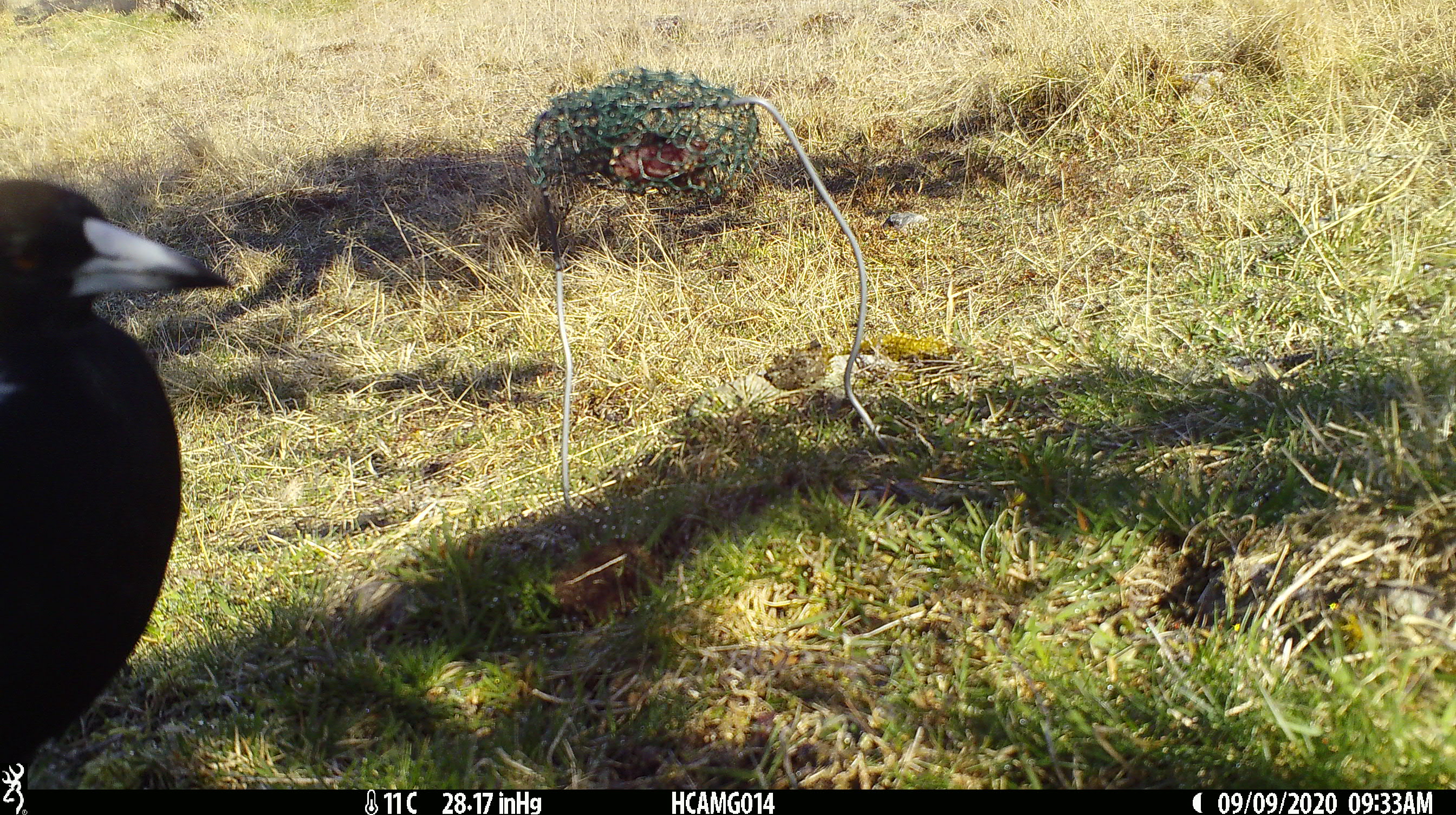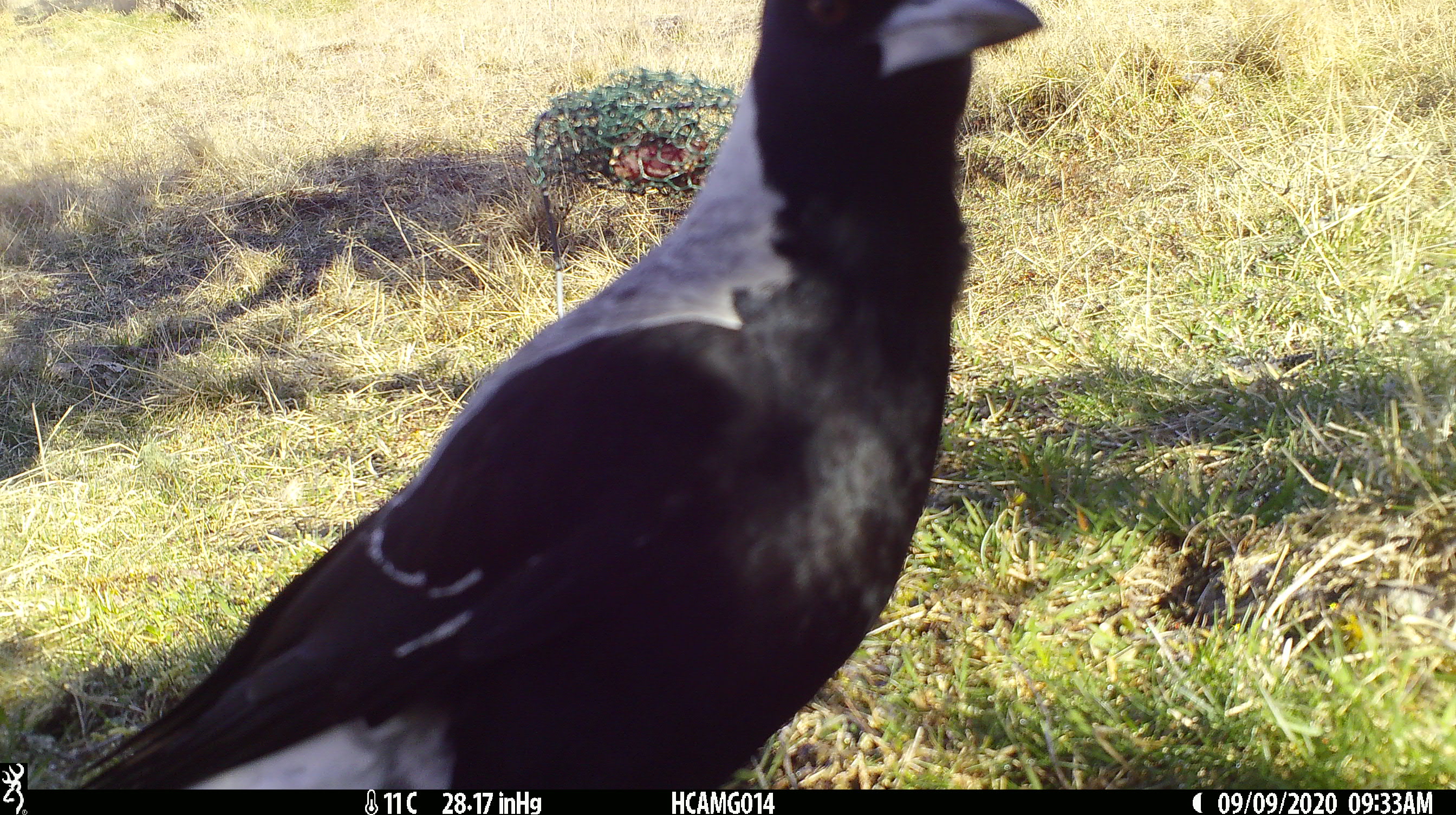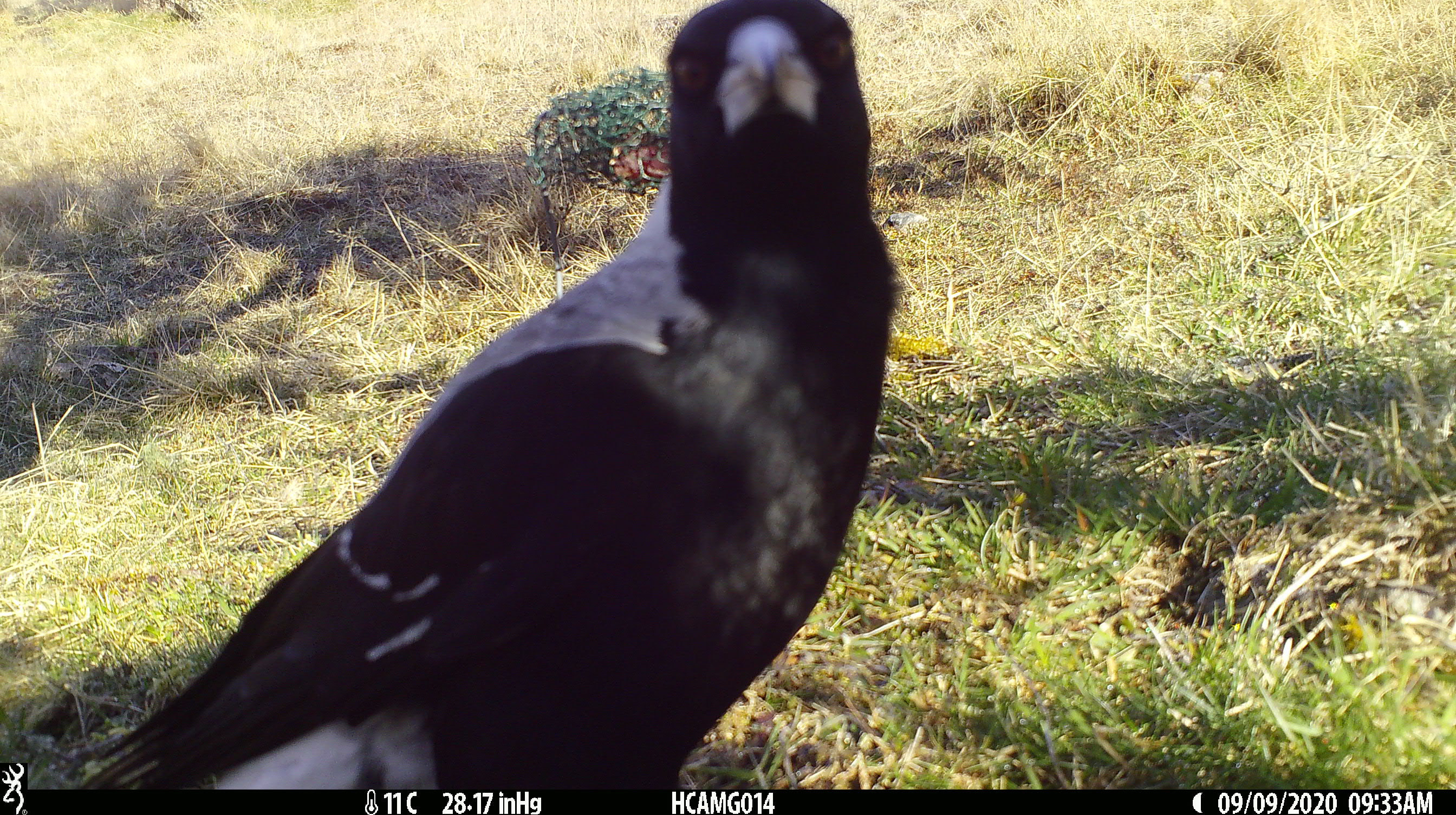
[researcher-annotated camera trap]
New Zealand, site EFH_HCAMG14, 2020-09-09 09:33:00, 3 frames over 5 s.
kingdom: Animalia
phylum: Chordata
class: Aves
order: Passeriformes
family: Artamidae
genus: Gymnorhina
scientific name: Gymnorhina tibicen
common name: australian magpie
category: magpie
Magpie (australian magpie) (Gymnorhina tibicen).